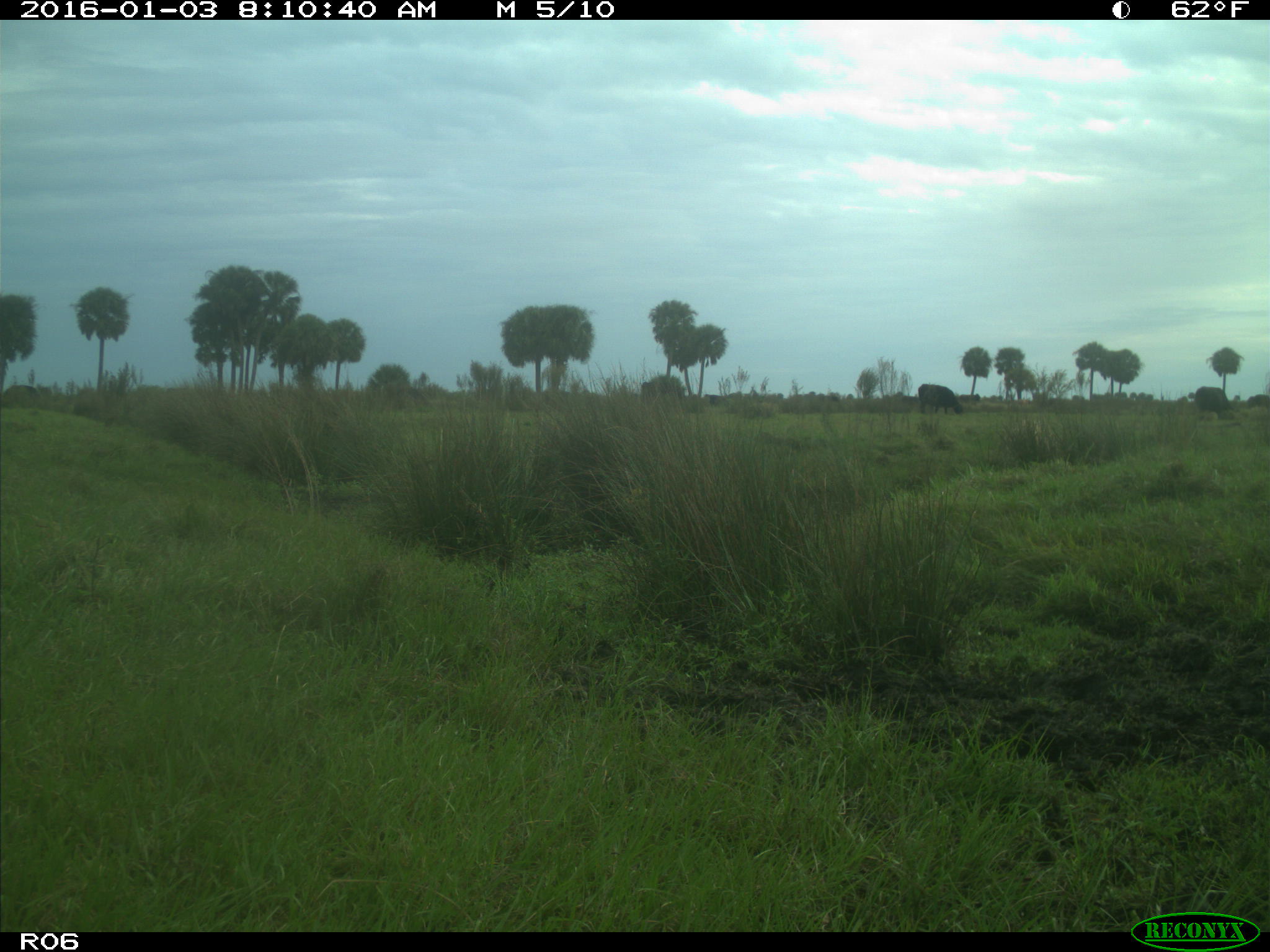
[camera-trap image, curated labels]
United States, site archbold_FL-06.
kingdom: Animalia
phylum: Chordata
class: Mammalia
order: Artiodactyla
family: Bovidae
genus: Bos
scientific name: Bos taurus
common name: domestic cow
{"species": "Bos taurus (domestic cow)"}